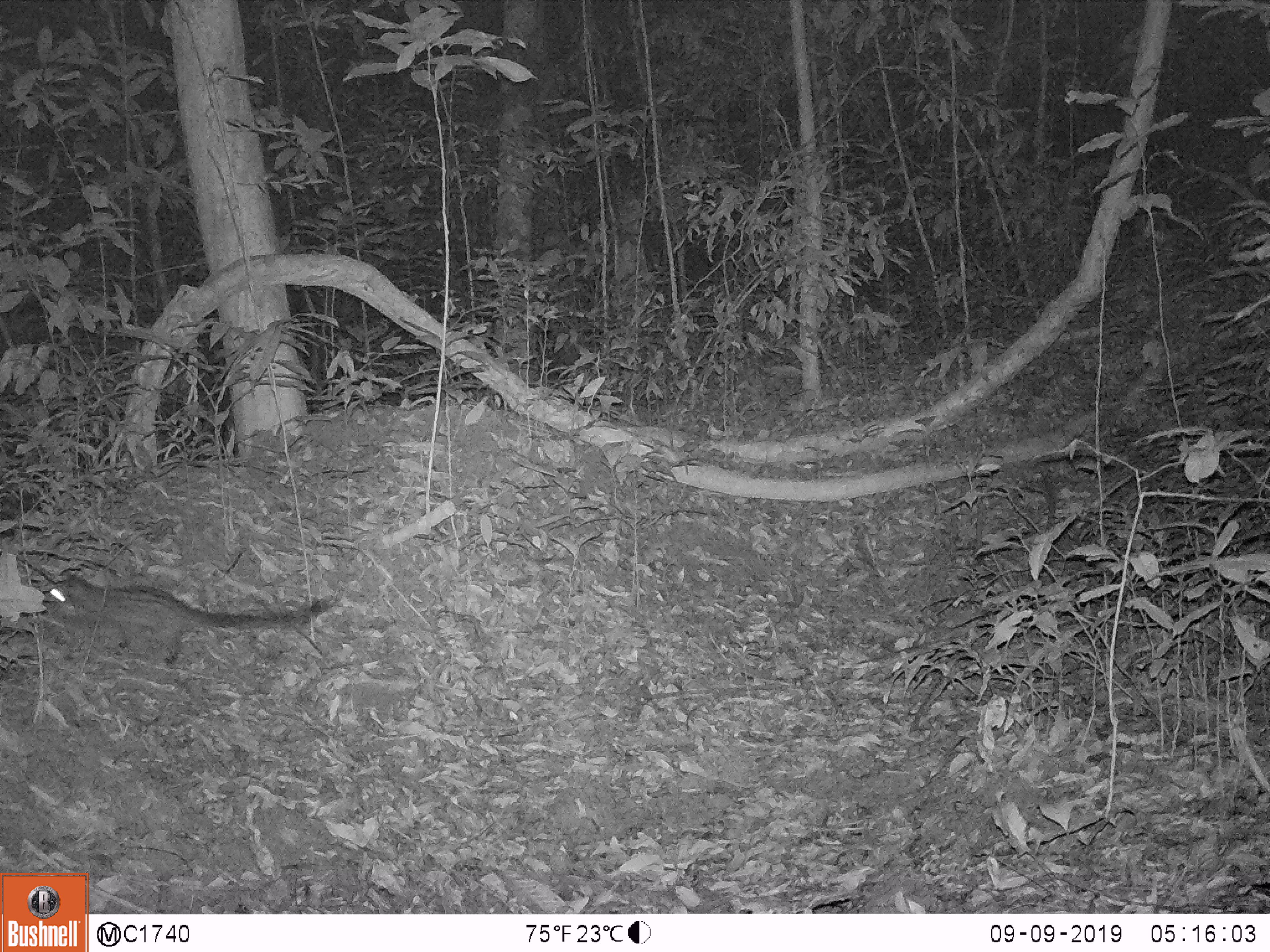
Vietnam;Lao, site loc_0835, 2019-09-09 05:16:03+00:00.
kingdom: Animalia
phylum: Chordata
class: Mammalia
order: Carnivora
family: Viverridae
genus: Paradoxurus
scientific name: Paradoxurus hermaphroditus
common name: common palm civet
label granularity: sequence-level